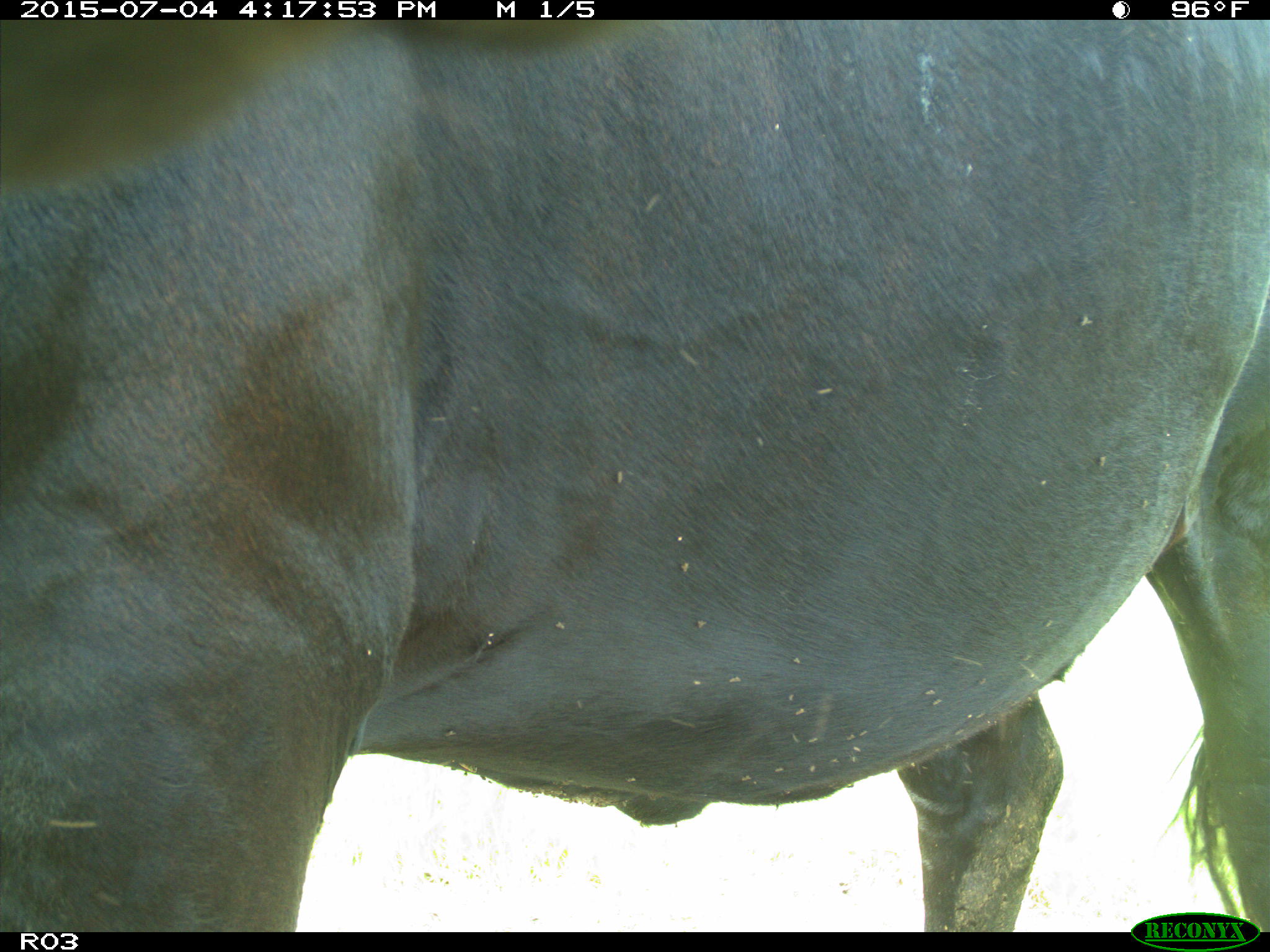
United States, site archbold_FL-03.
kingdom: Animalia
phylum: Chordata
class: Mammalia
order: Artiodactyla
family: Bovidae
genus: Bos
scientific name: Bos taurus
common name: domestic cow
Bos taurus (domestic cow).